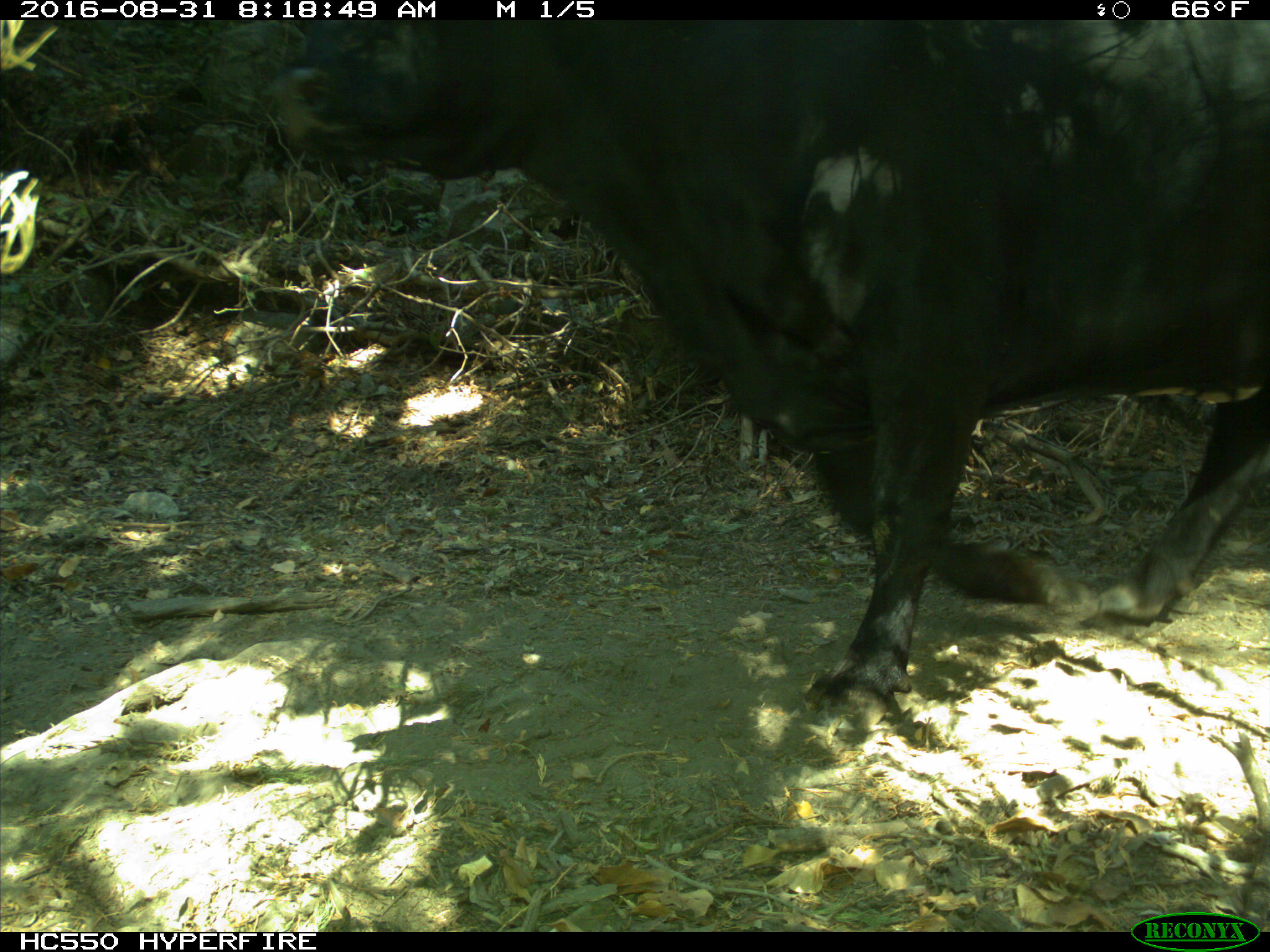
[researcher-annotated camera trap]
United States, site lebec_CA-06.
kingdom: Animalia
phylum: Chordata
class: Mammalia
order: Artiodactyla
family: Bovidae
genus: Bos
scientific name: Bos taurus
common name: domestic cow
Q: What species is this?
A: Bos taurus (domestic cow).